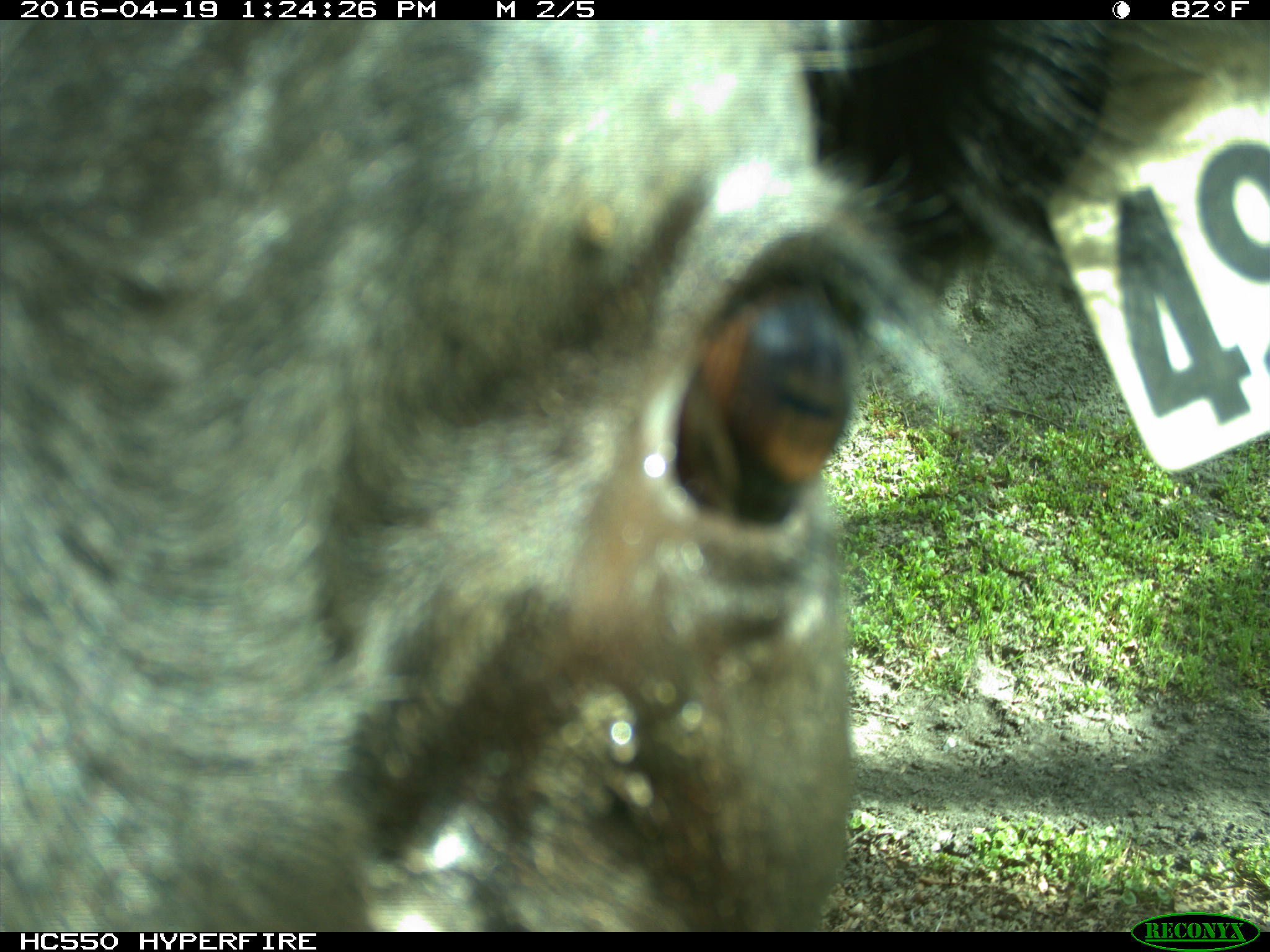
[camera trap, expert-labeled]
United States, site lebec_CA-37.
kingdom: Animalia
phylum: Chordata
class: Mammalia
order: Artiodactyla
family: Bovidae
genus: Bos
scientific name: Bos taurus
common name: domestic cow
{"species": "Bos taurus (domestic cow)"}